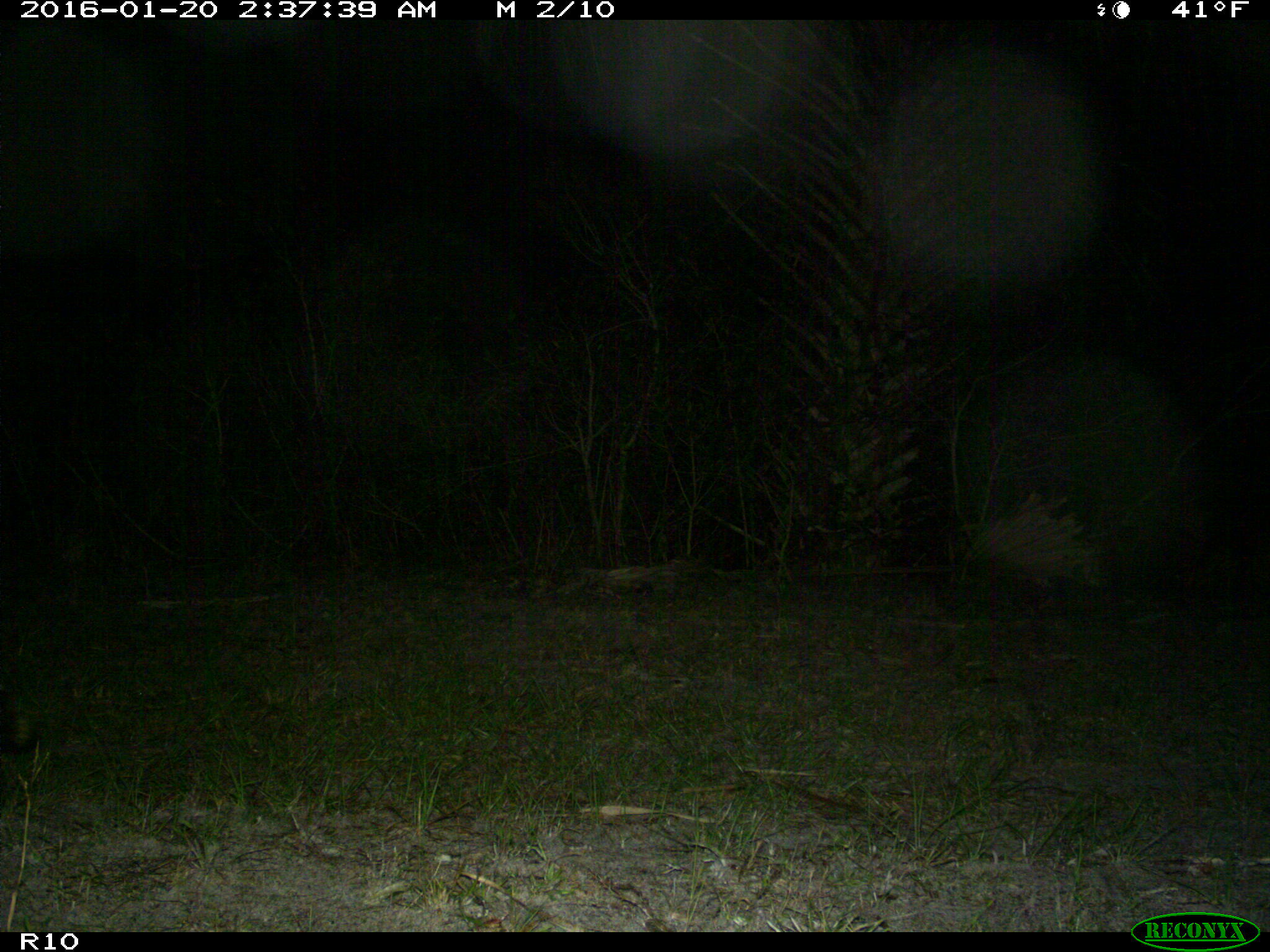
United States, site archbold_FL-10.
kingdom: Animalia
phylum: Chordata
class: Mammalia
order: Carnivora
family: Procyonidae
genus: Procyon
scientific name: Procyon lotor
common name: common raccoon